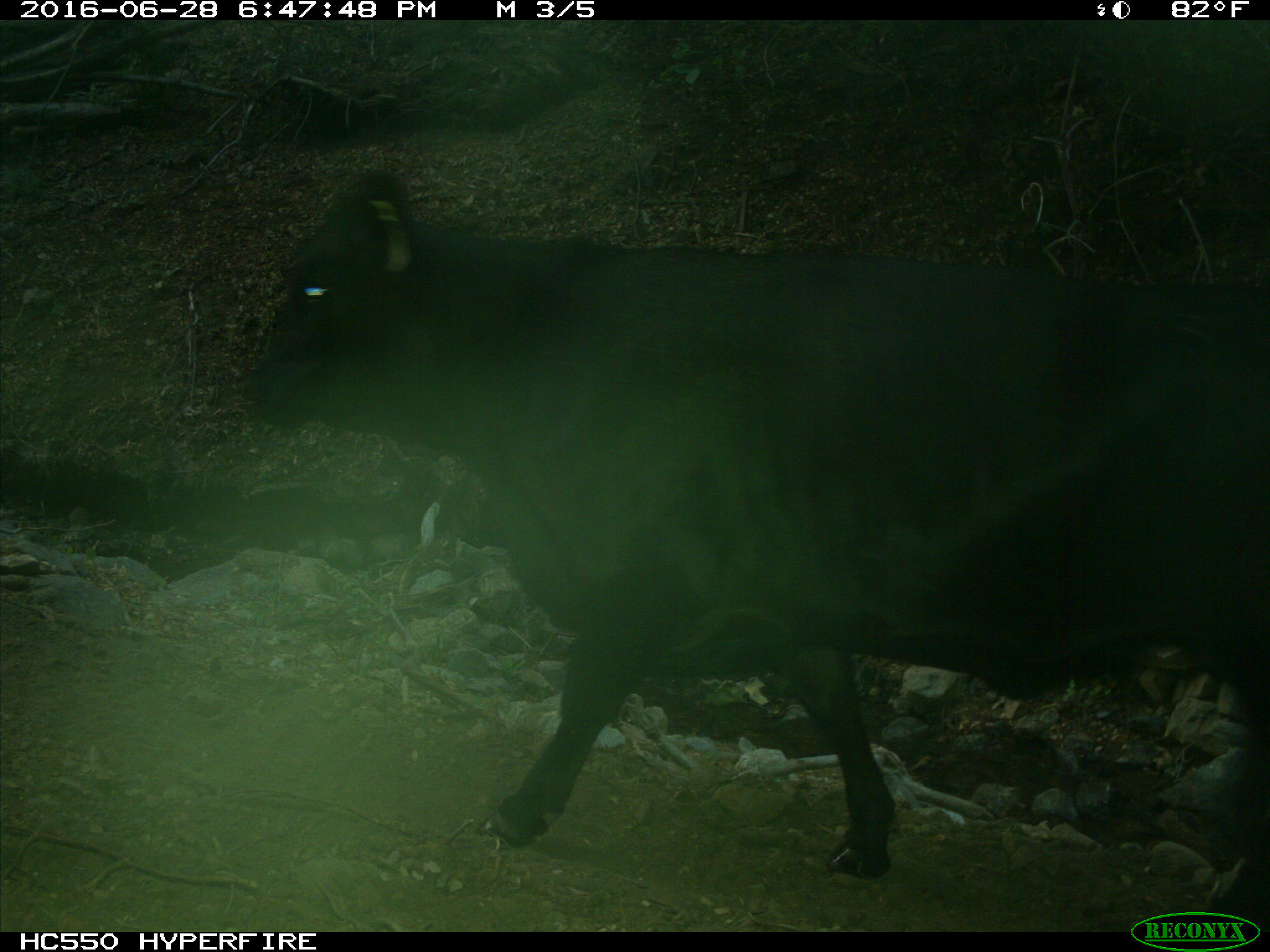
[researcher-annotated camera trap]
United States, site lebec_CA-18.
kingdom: Animalia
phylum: Chordata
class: Mammalia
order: Artiodactyla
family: Bovidae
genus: Bos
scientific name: Bos taurus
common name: domestic cow